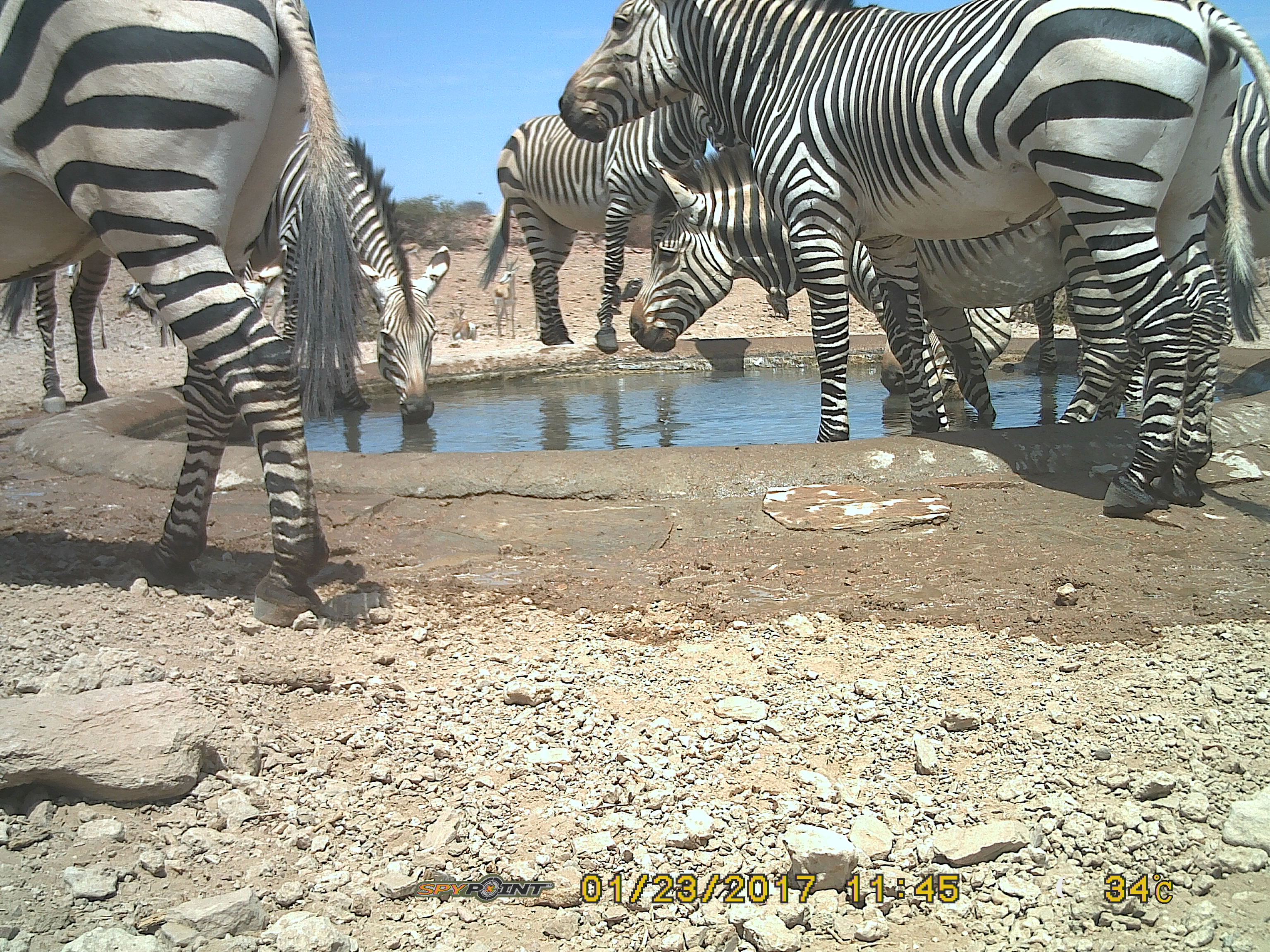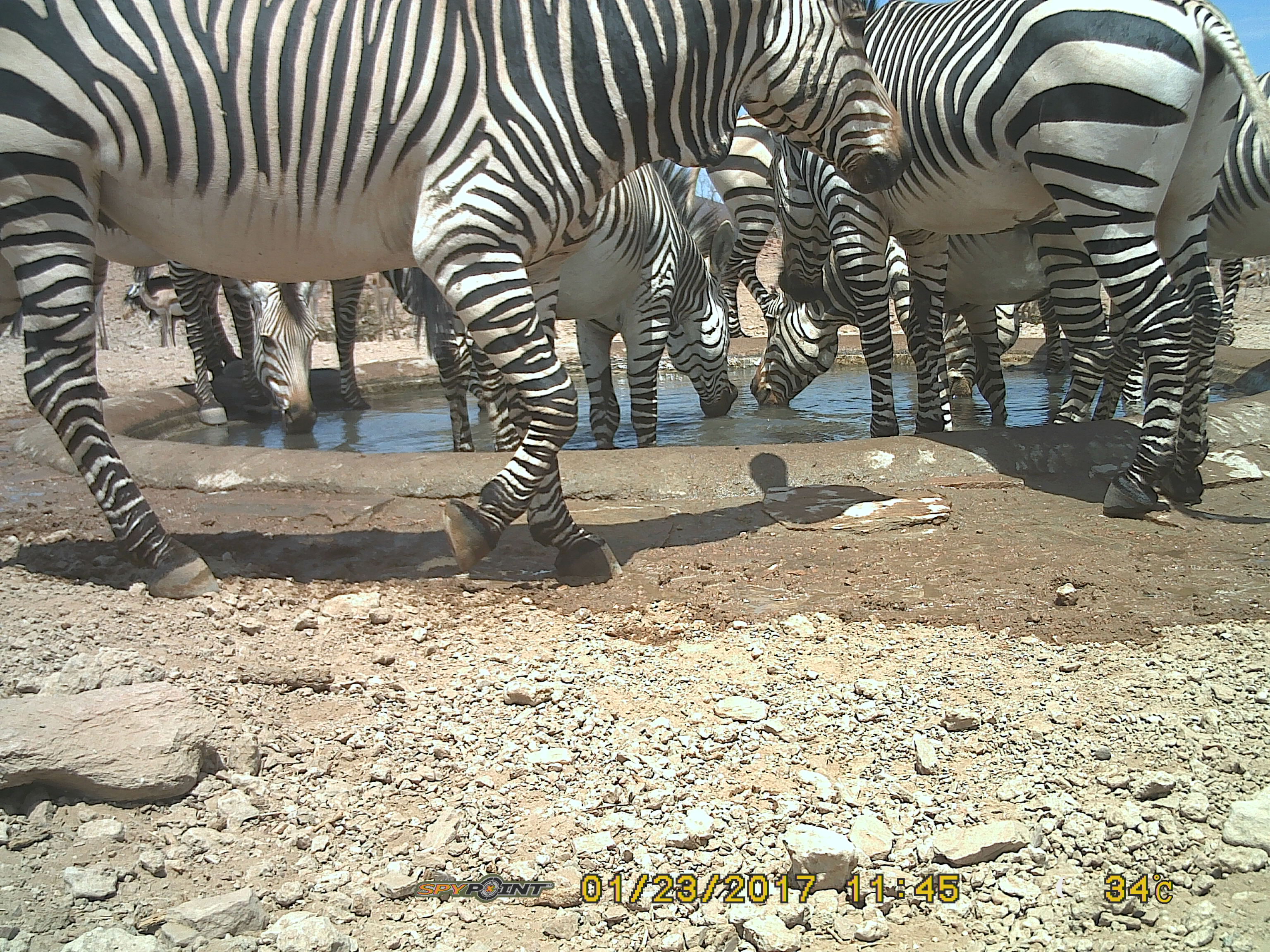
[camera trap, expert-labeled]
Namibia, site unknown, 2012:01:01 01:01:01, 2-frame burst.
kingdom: Animalia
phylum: Chordata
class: Mammalia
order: Perissodactyla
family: Equidae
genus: Equus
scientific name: Equus zebra hartmannae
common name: hartmann's mountain zebra